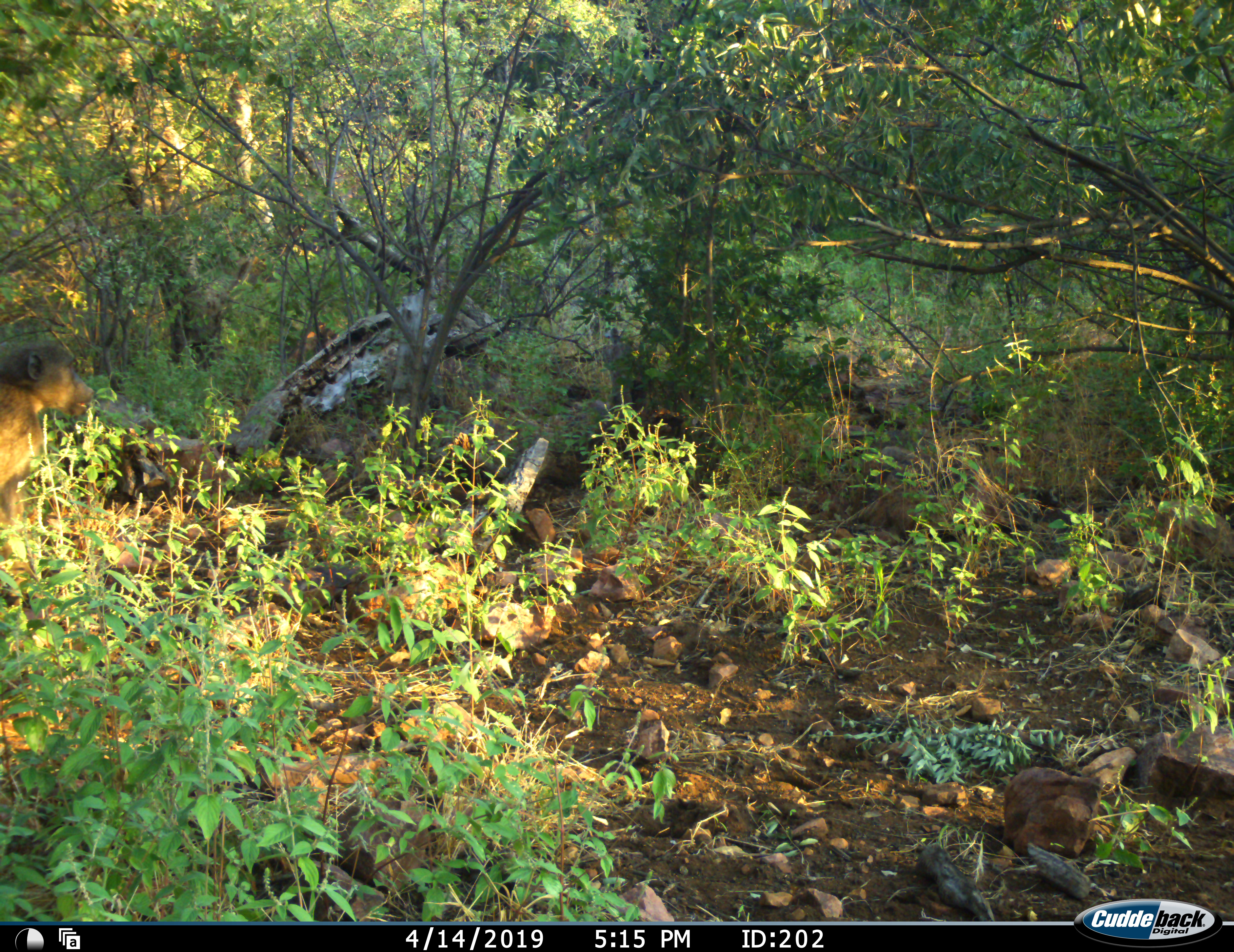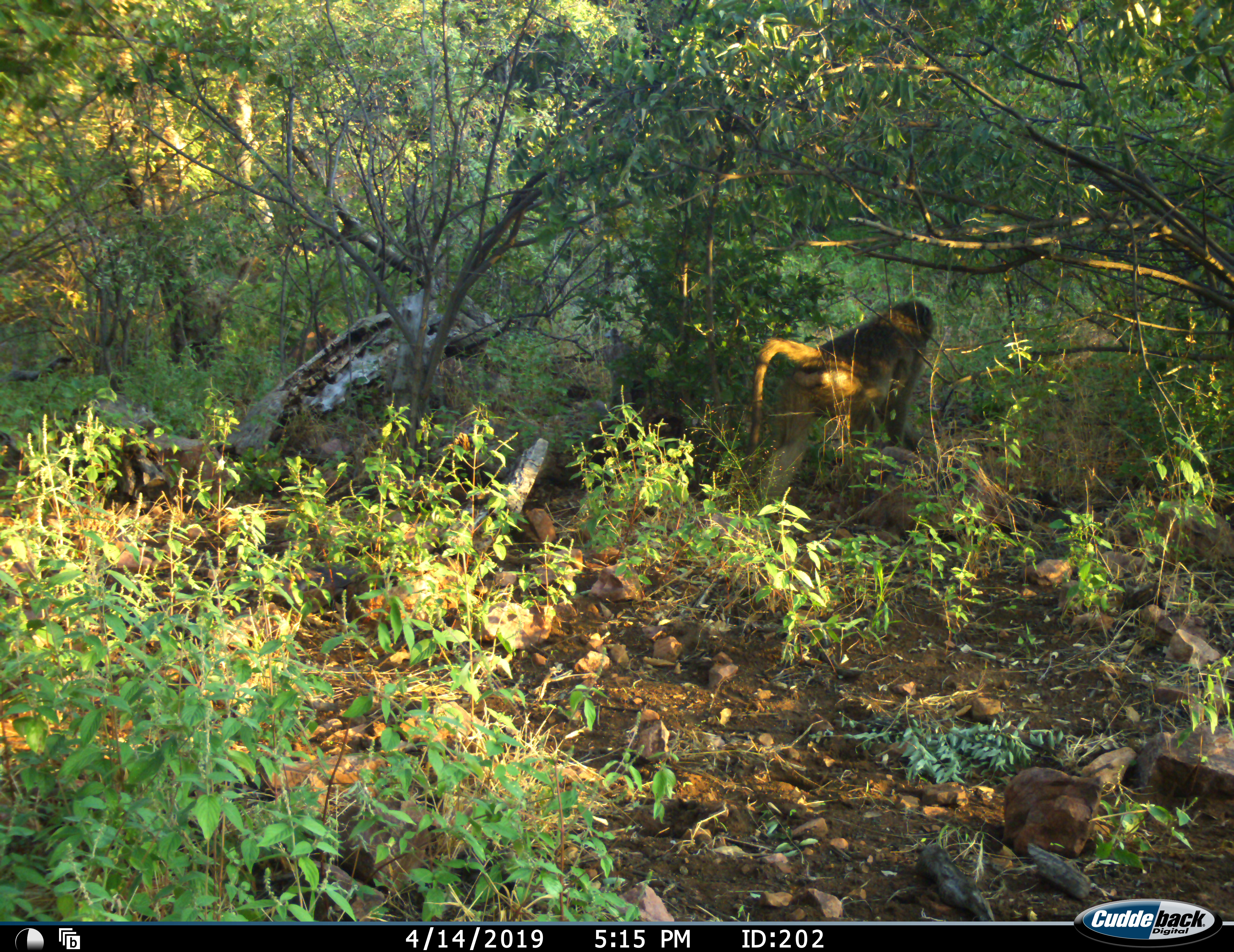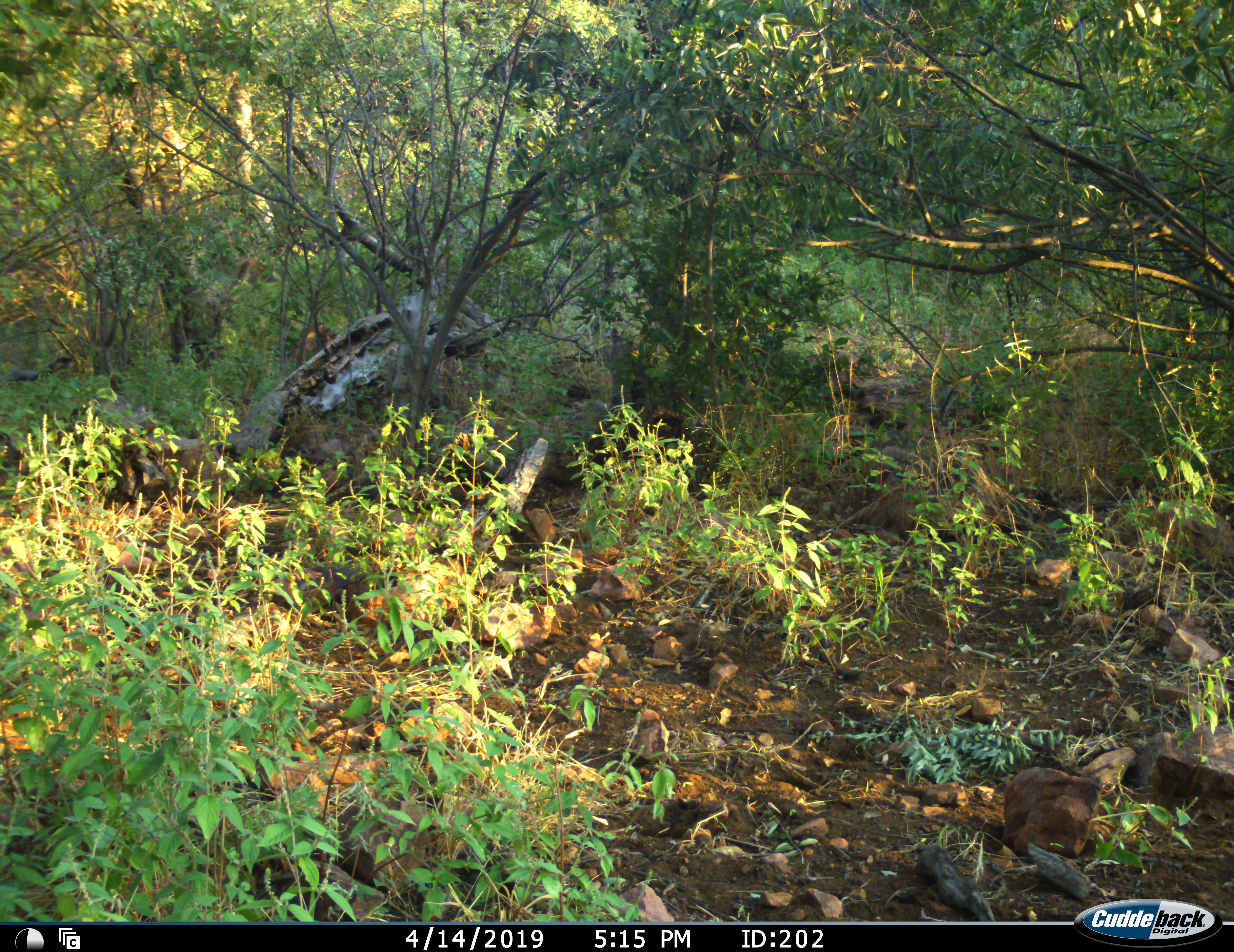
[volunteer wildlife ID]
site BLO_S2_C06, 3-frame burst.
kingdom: Animalia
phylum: Chordata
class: Mammalia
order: Primates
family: Cercopithecidae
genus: Papio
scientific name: Papio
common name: baboon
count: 1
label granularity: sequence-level